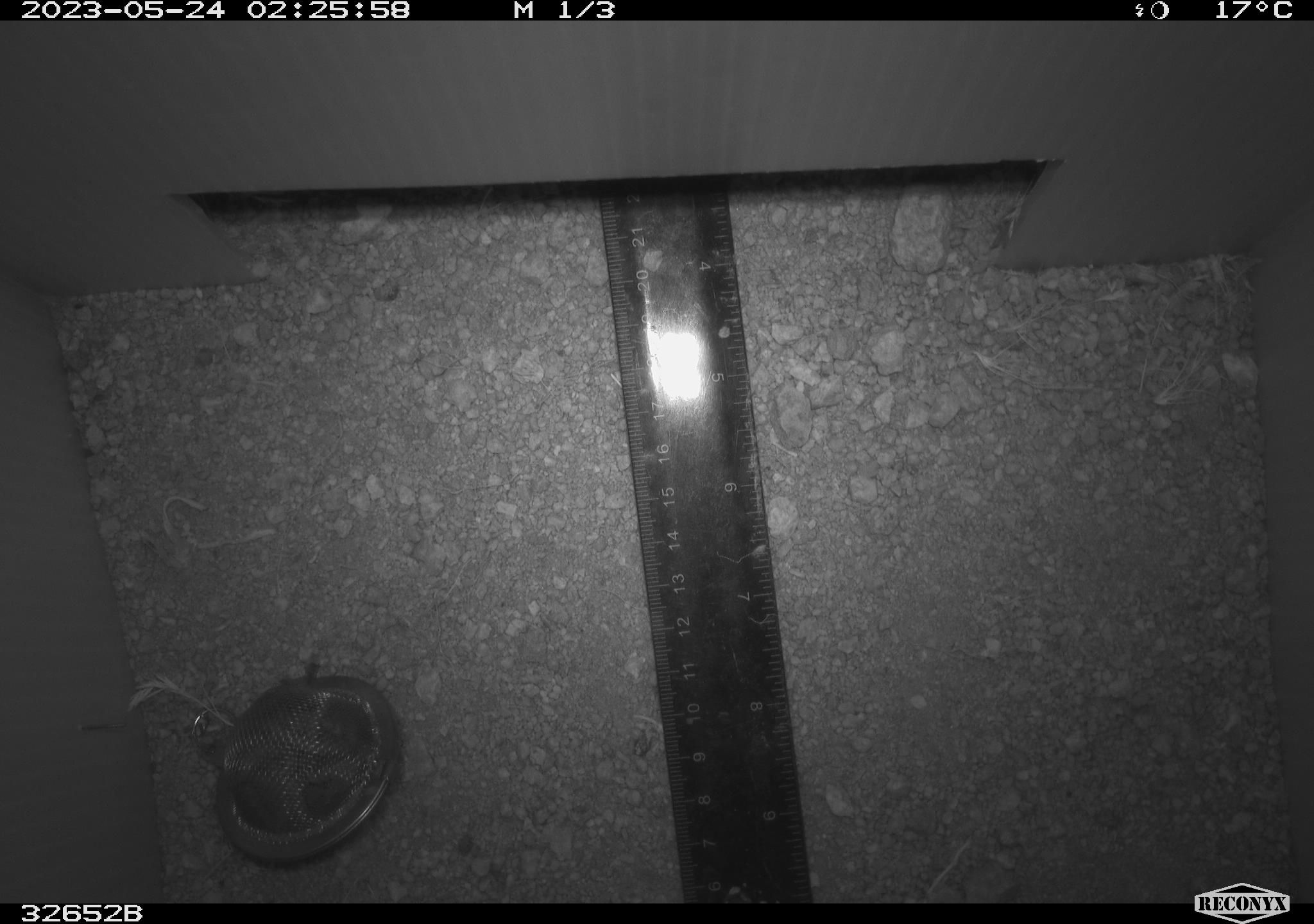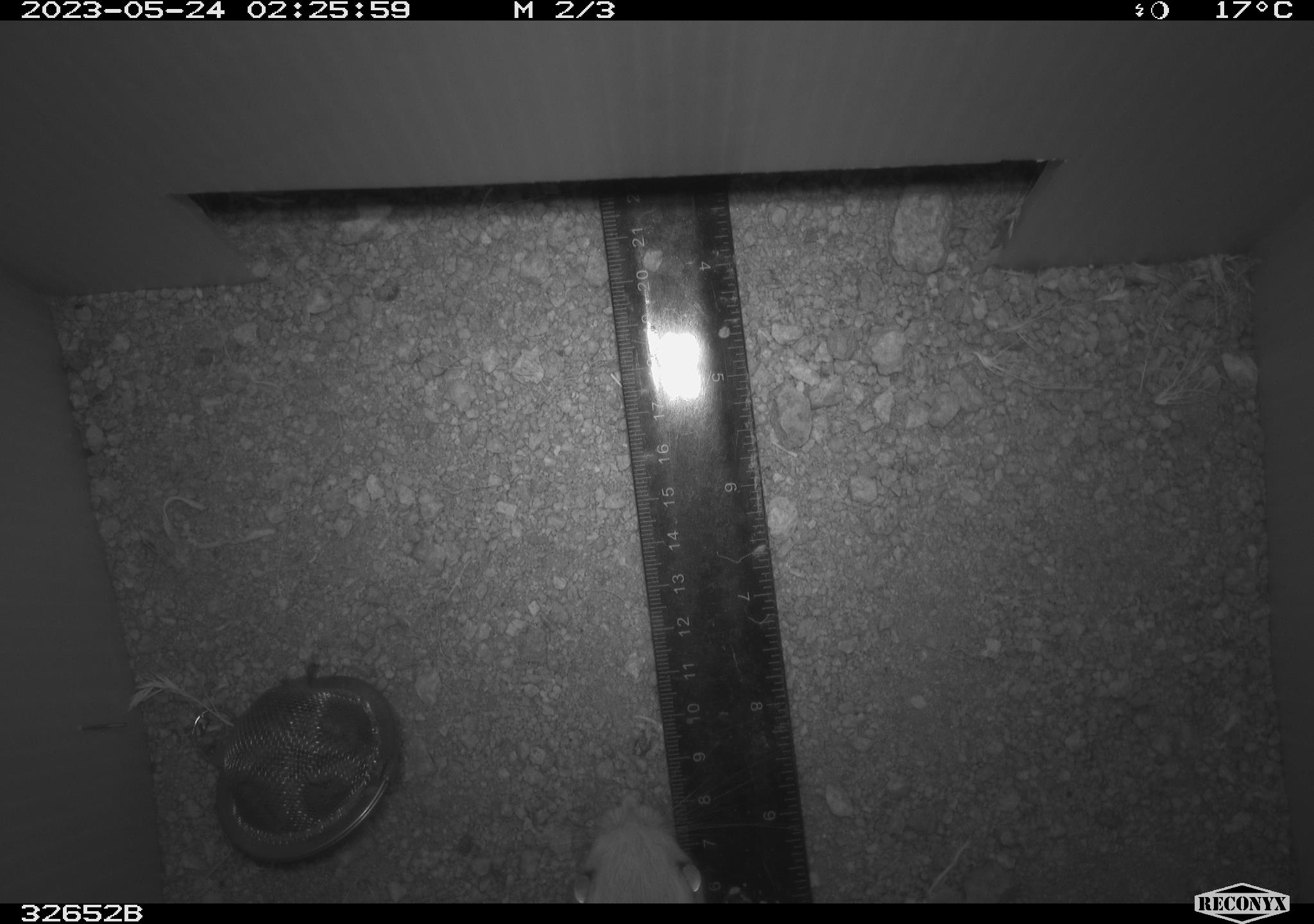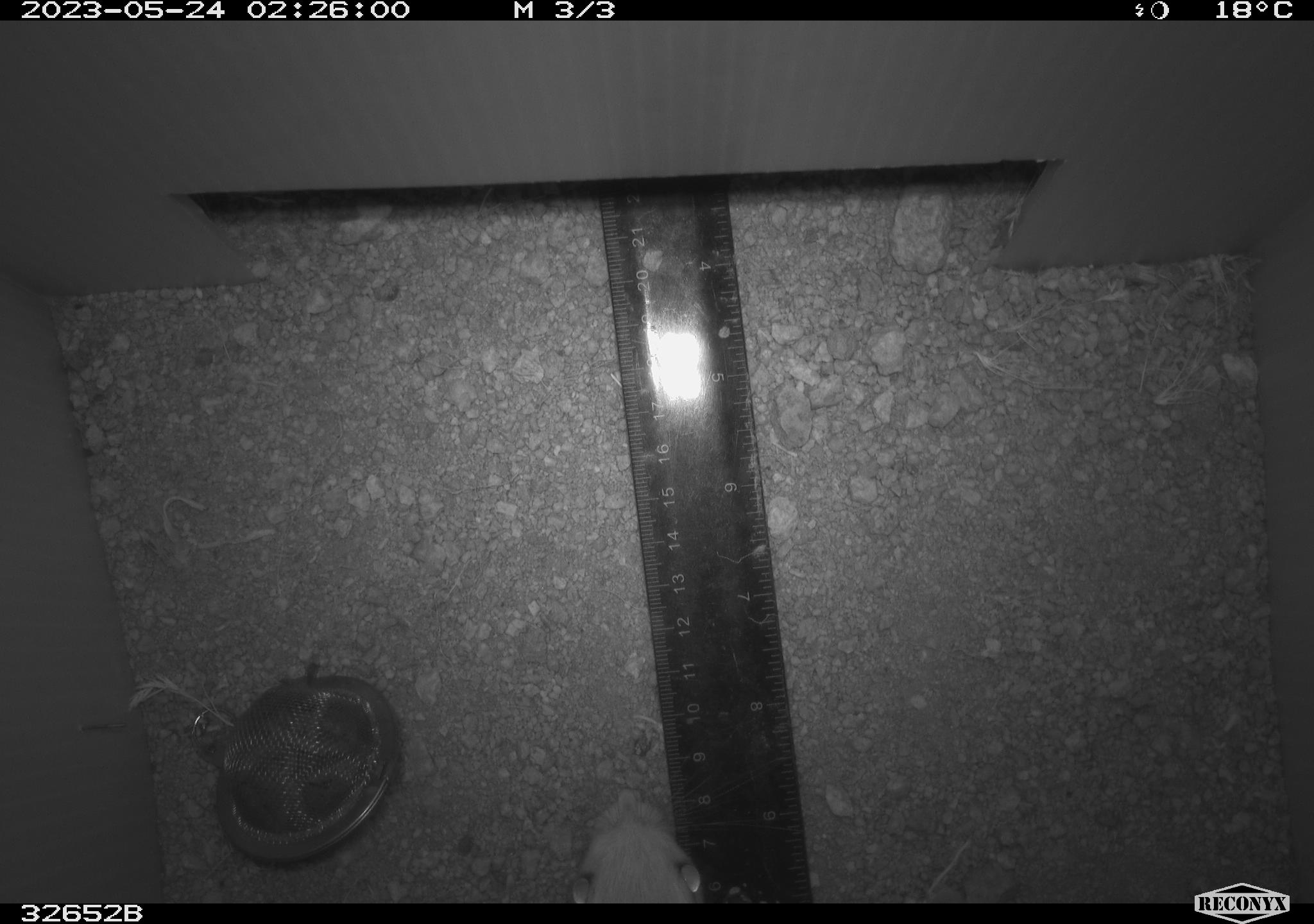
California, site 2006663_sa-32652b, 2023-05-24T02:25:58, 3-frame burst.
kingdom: Animalia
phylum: Chordata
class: Mammalia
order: Rodentia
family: Heteromyidae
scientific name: Heteromyidae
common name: kangaroo rats and pocket mice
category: heteromyidae family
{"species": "heteromyidae family (kangaroo rats and pocket mice) (Heteromyidae)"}